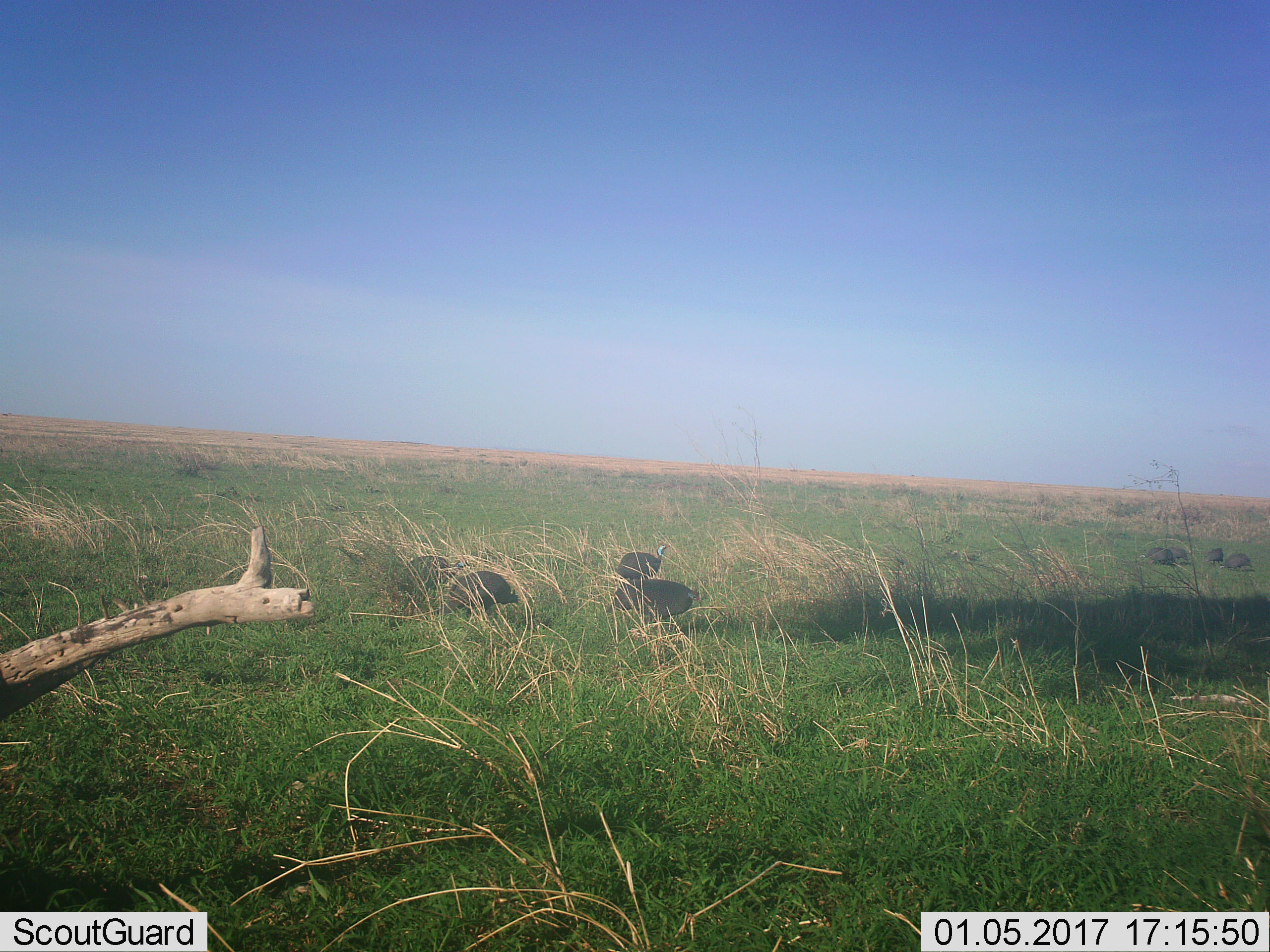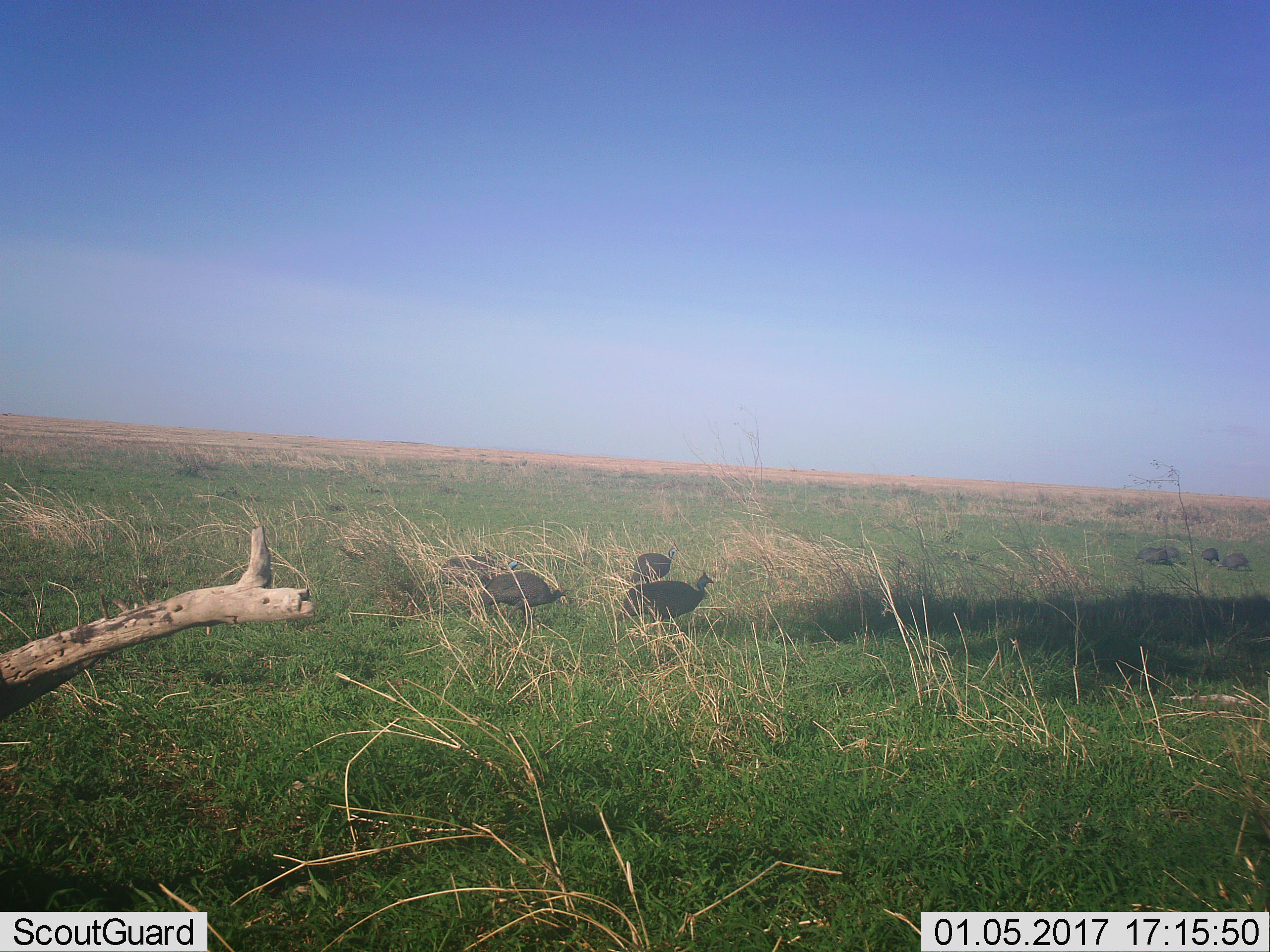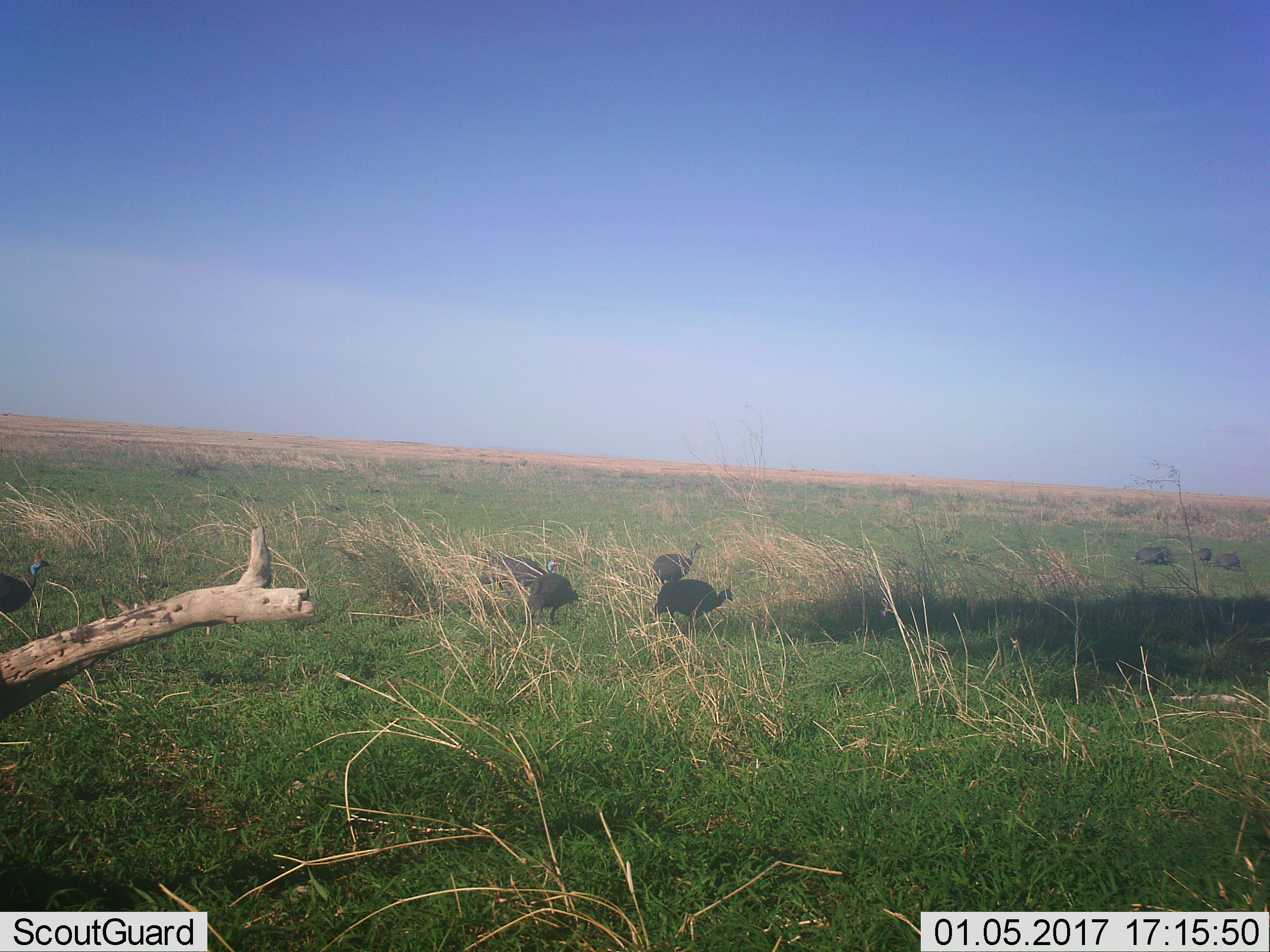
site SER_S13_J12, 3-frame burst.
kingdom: Animalia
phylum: Chordata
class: Aves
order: Galliformes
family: Numididae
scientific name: Numididae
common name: guineafowl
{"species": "guineafowl (Numididae)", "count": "9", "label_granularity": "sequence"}